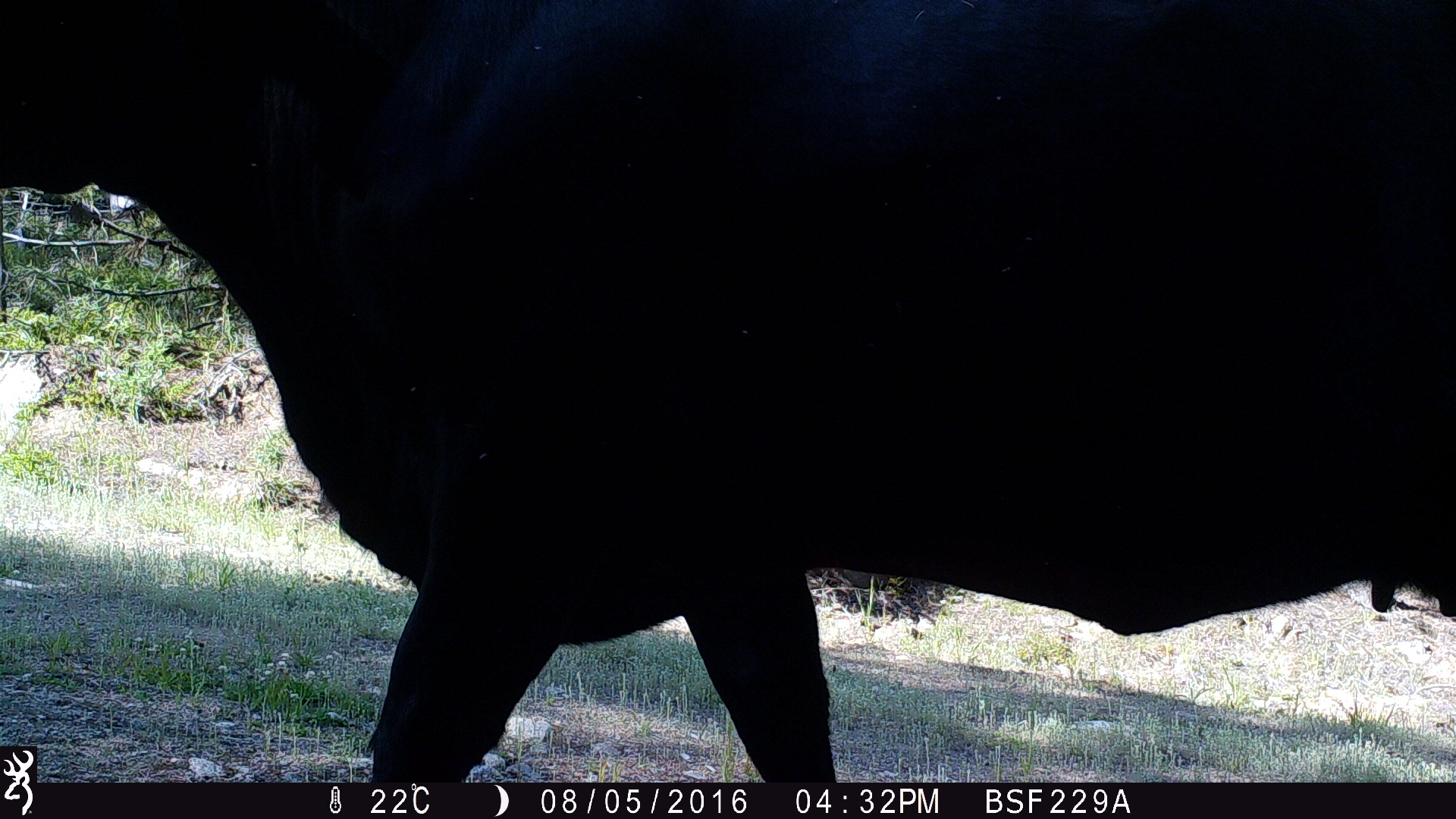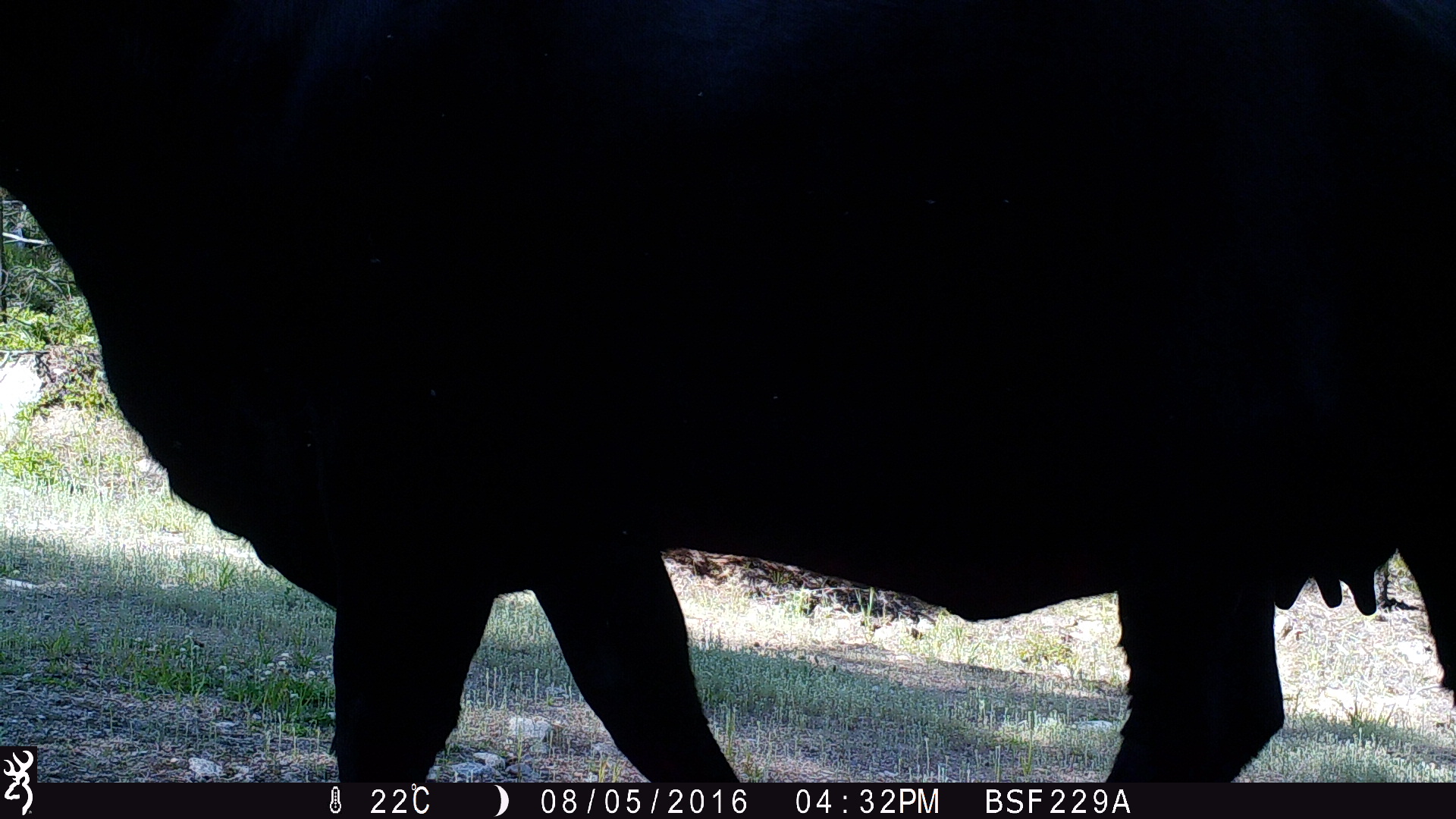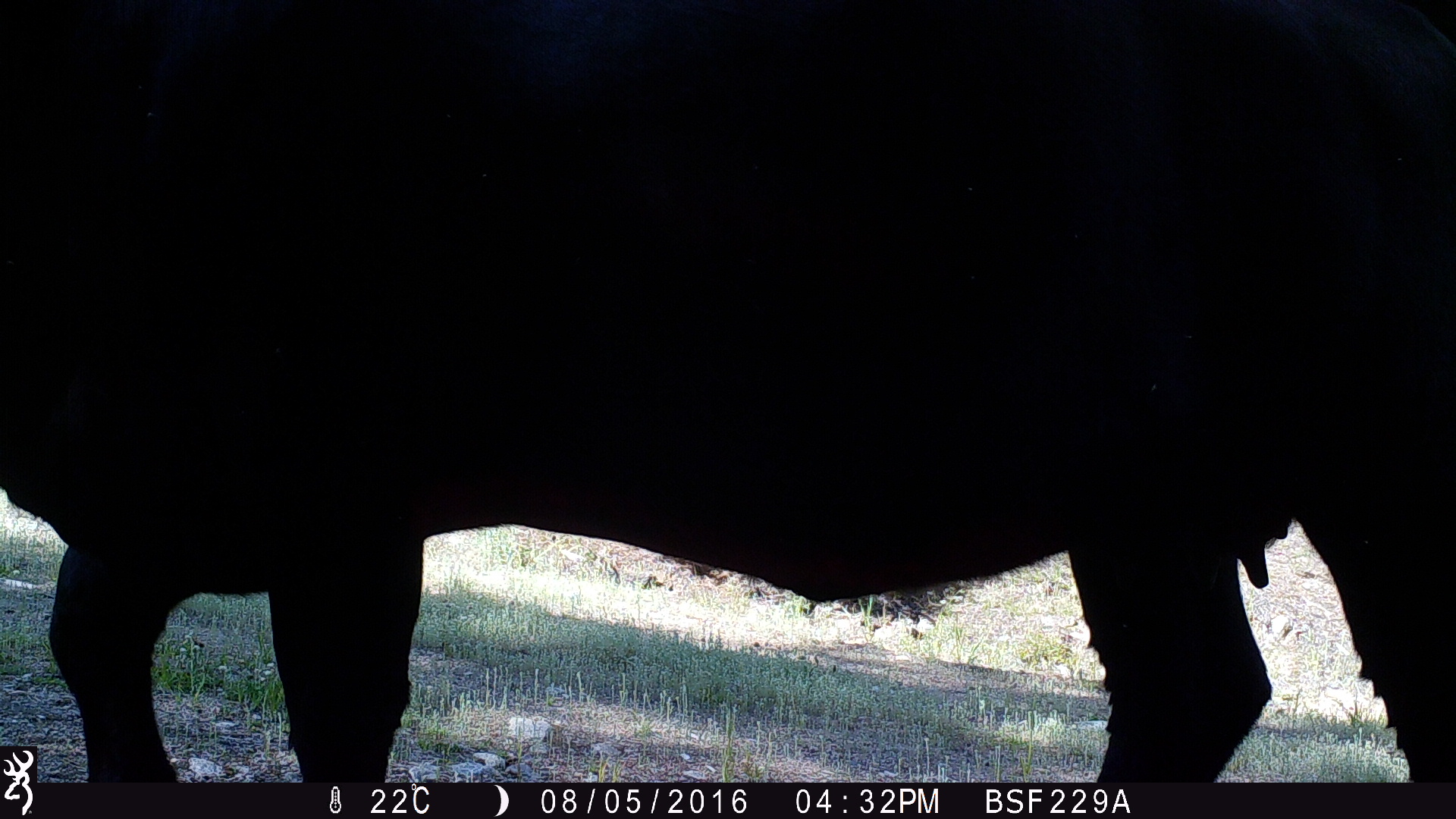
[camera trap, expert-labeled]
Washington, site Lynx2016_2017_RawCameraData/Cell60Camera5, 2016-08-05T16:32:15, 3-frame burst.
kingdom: Animalia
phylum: Chordata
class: Mammalia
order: Artiodactyla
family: Bovidae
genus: Bos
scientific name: Bos taurus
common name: domestic cattle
Domestic cattle (Bos taurus). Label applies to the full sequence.